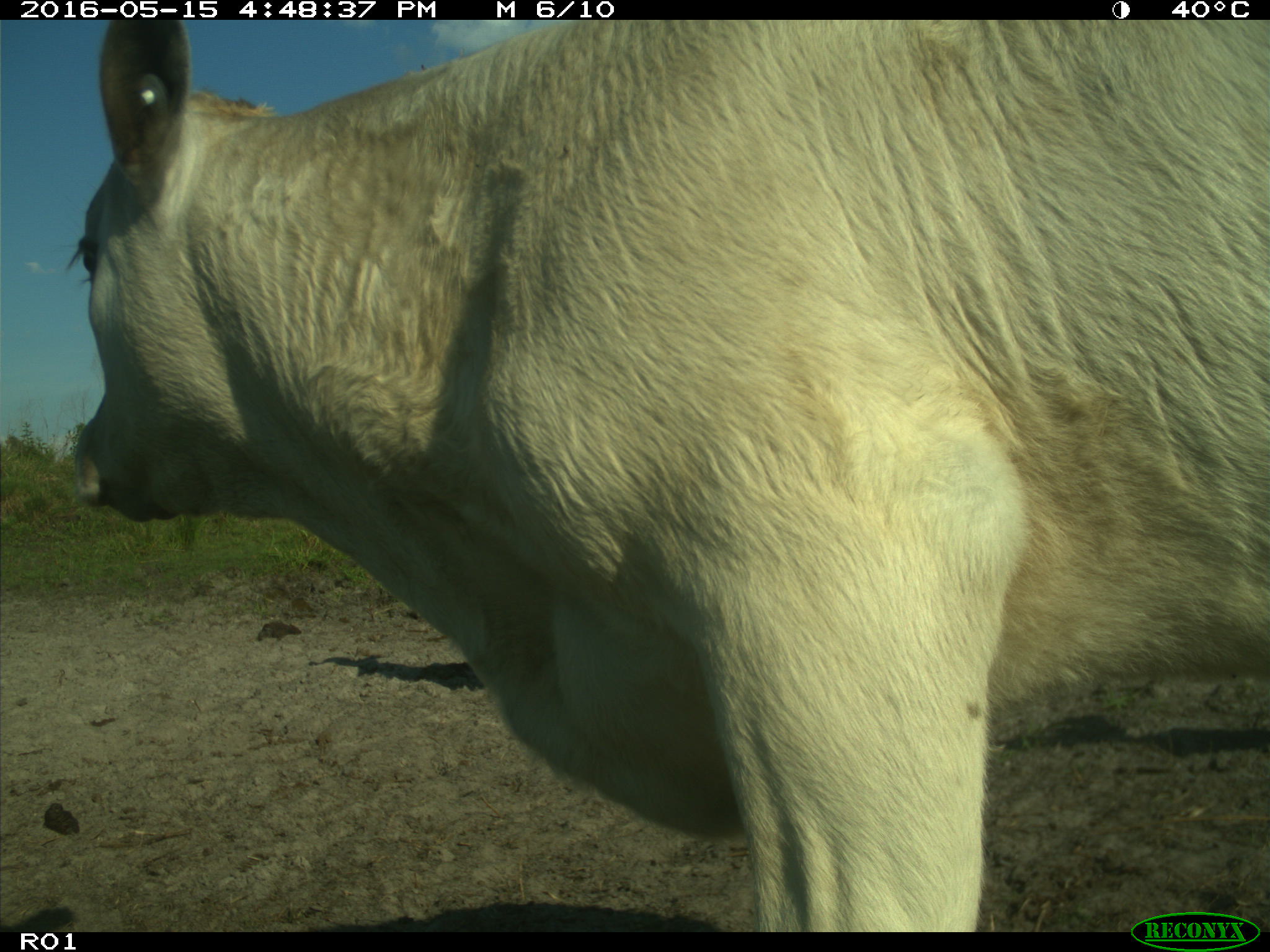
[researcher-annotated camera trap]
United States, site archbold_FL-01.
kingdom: Animalia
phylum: Chordata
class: Mammalia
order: Artiodactyla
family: Bovidae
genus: Bos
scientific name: Bos taurus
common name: domestic cow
Bos taurus (domestic cow).